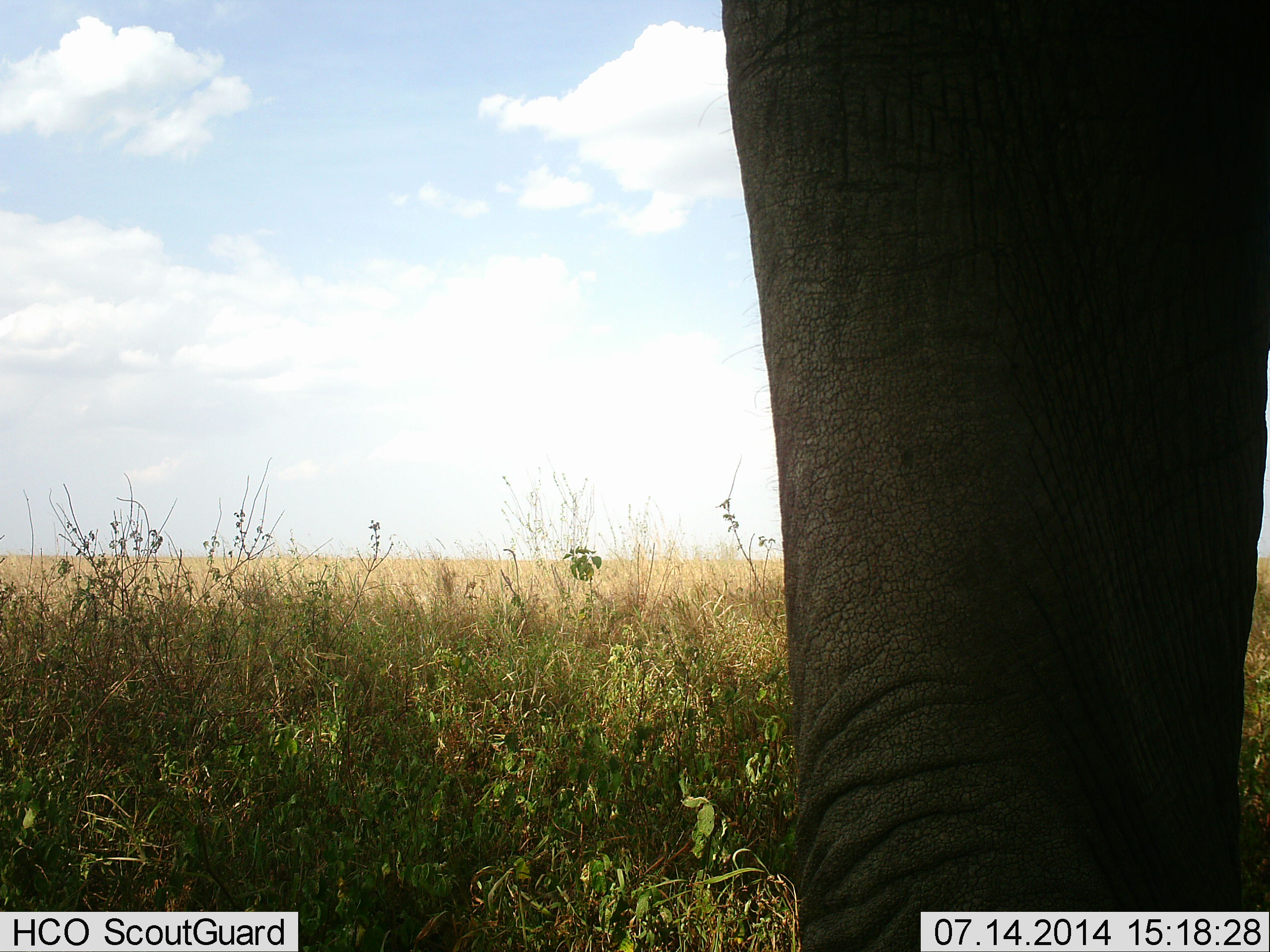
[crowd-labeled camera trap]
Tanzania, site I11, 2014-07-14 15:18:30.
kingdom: Animalia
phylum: Chordata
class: Mammalia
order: Proboscidea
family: Elephantidae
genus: Loxodonta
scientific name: Loxodonta africana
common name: african bush elephant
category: elephant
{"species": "elephant (african bush elephant) (Loxodonta africana)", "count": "1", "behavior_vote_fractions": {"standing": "100%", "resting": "0%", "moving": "0%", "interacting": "0%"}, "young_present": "0%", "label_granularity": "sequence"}